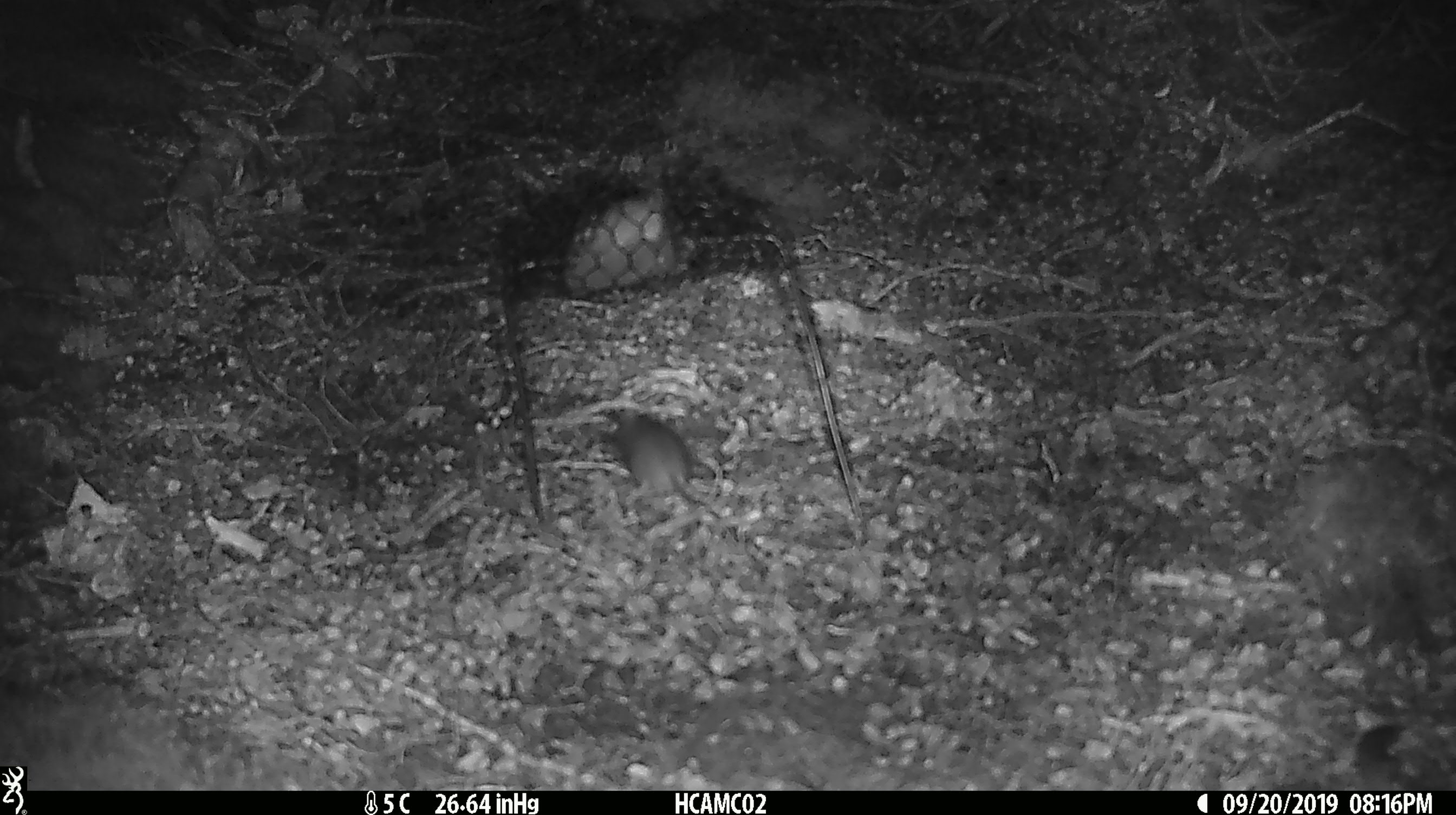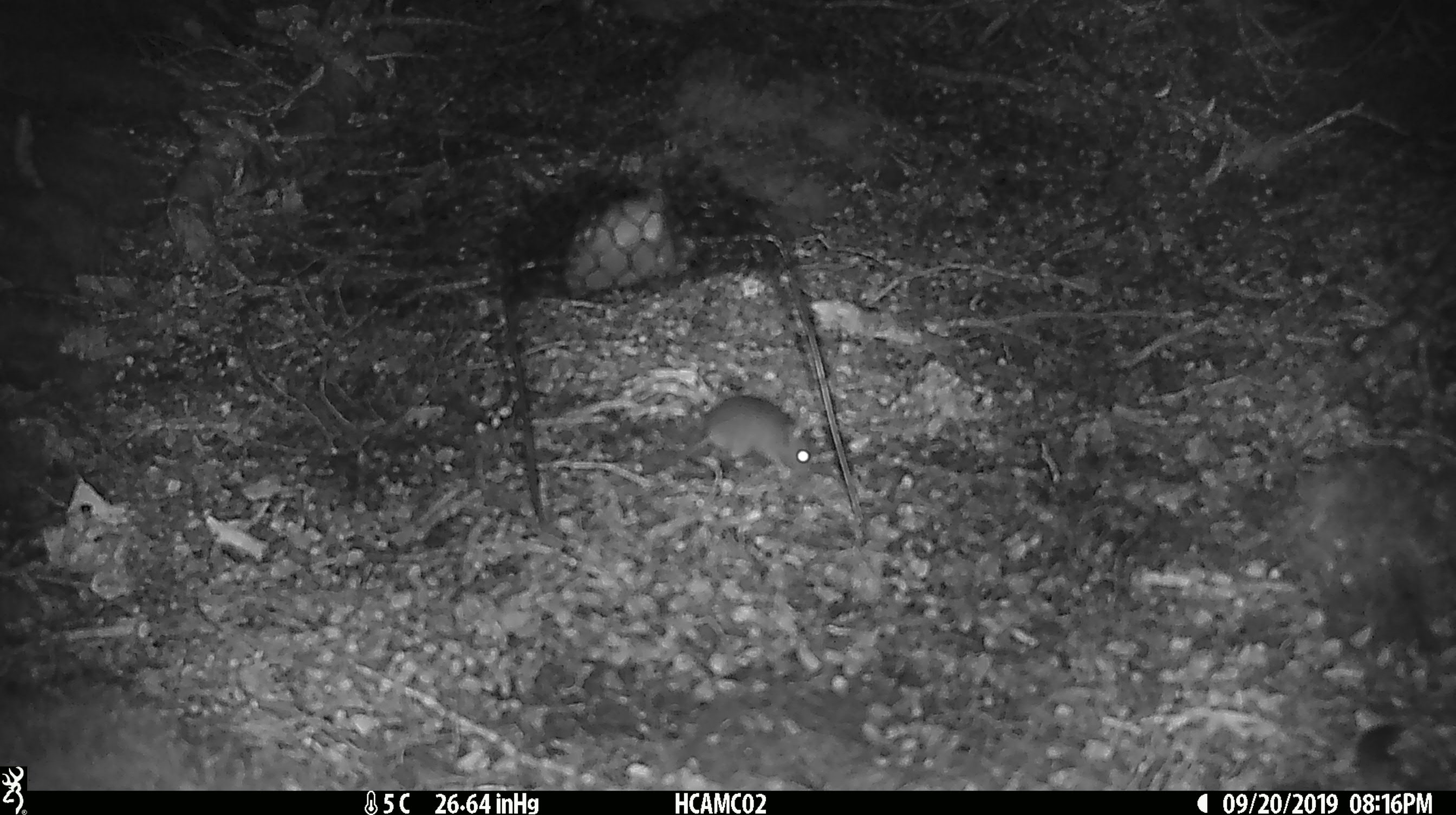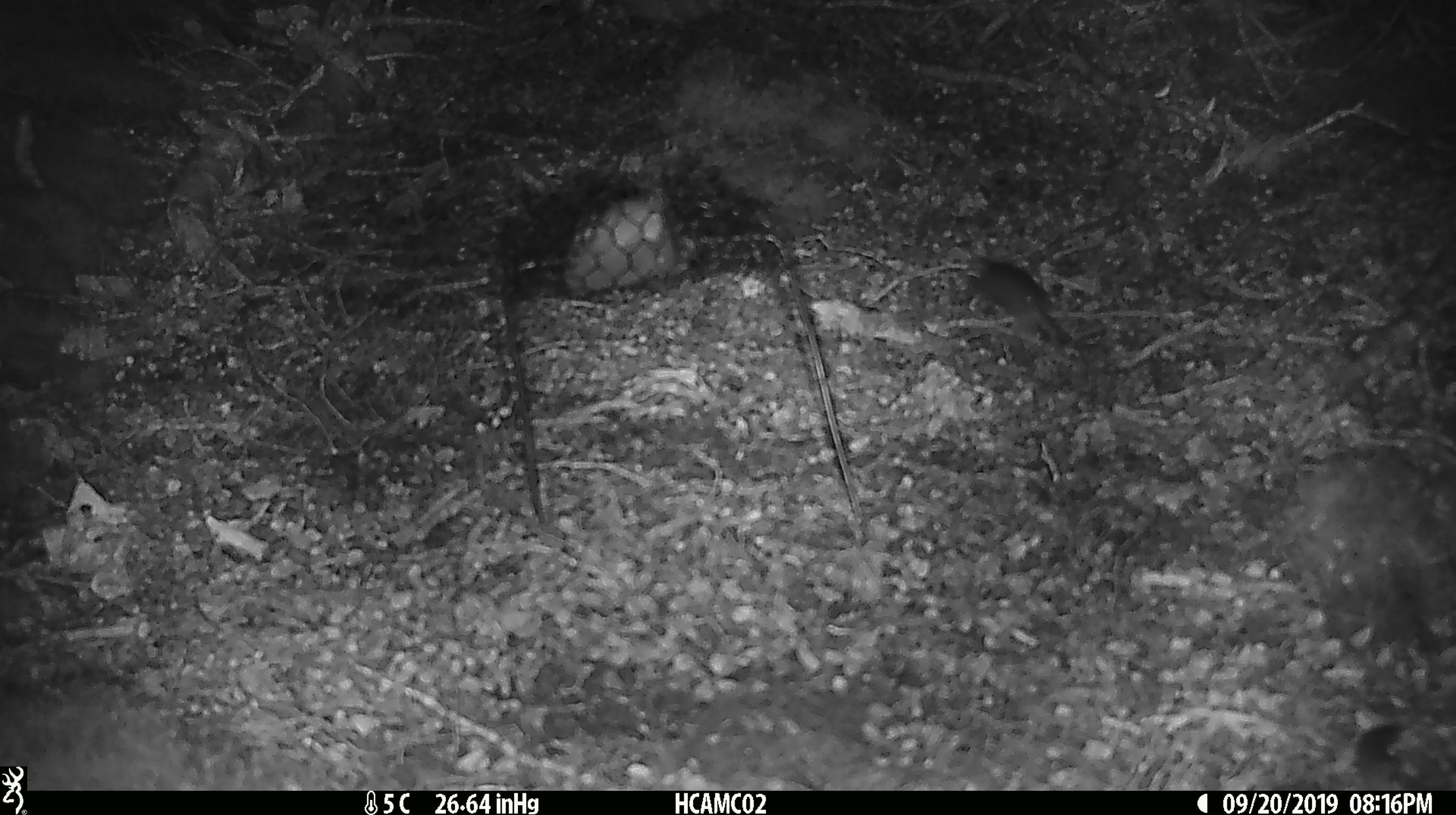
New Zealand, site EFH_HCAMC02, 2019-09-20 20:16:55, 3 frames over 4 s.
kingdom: Animalia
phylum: Chordata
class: Mammalia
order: Rodentia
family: Muridae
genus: Mus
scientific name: Mus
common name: mouse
Mouse (Mus).